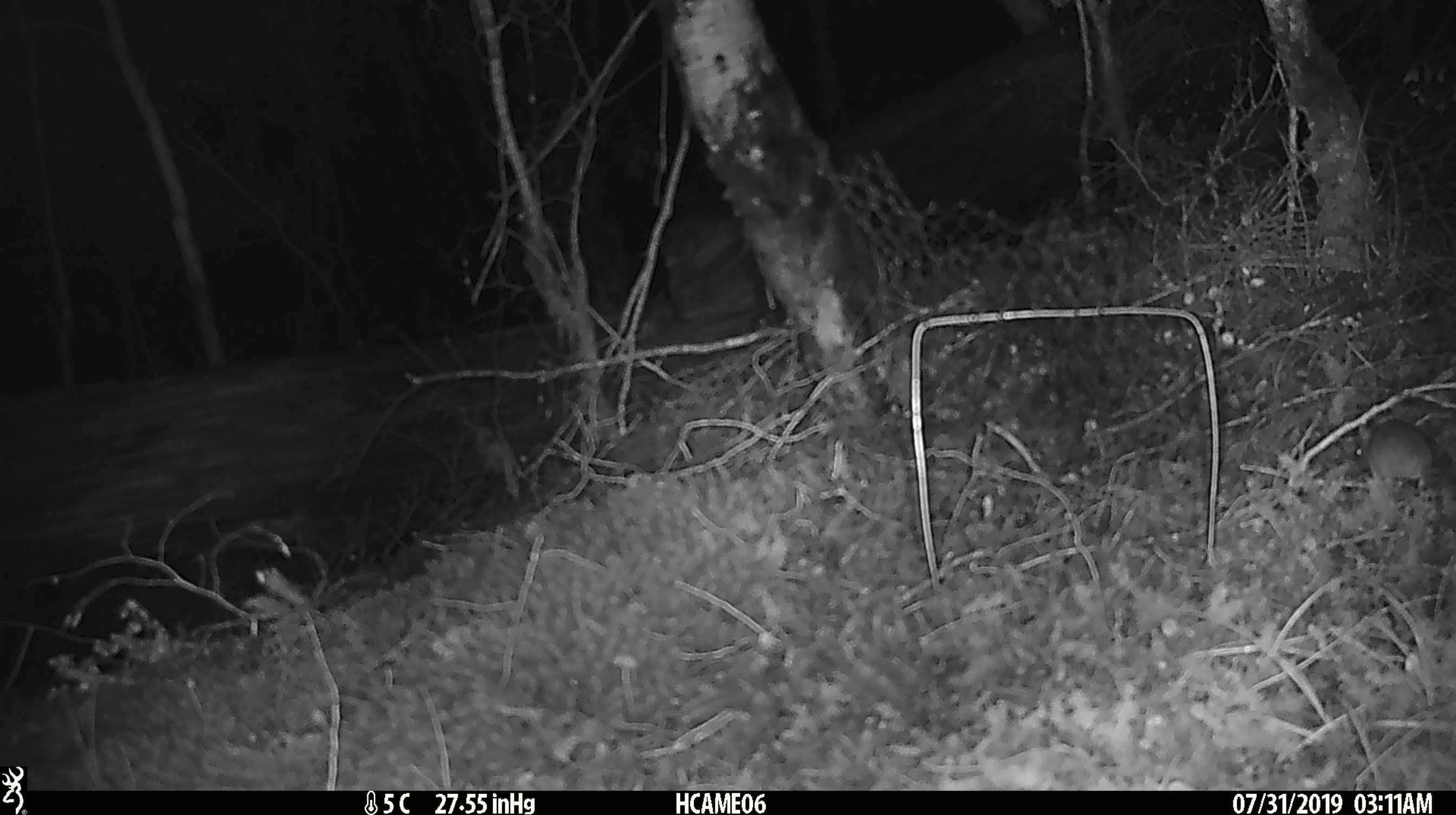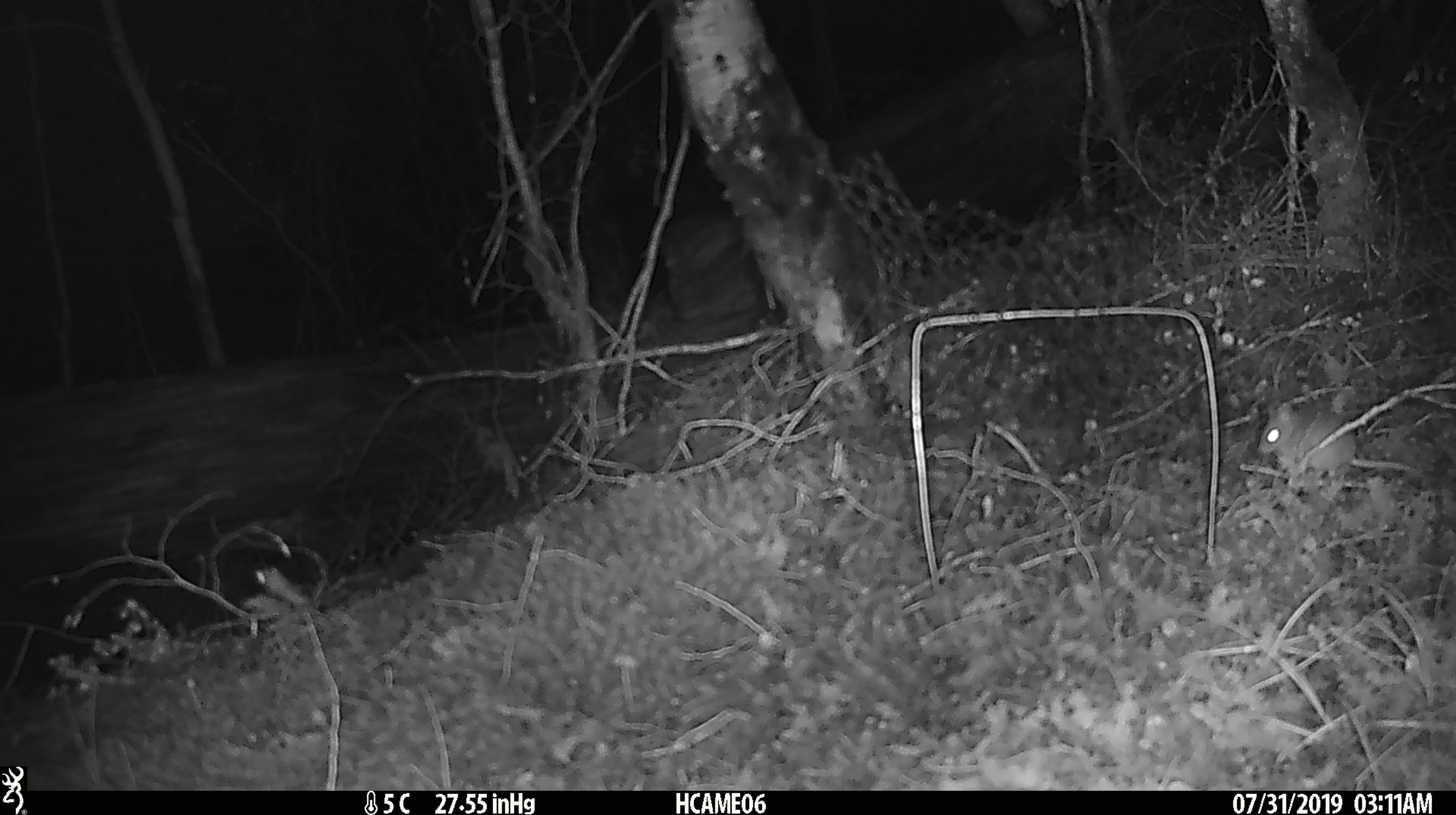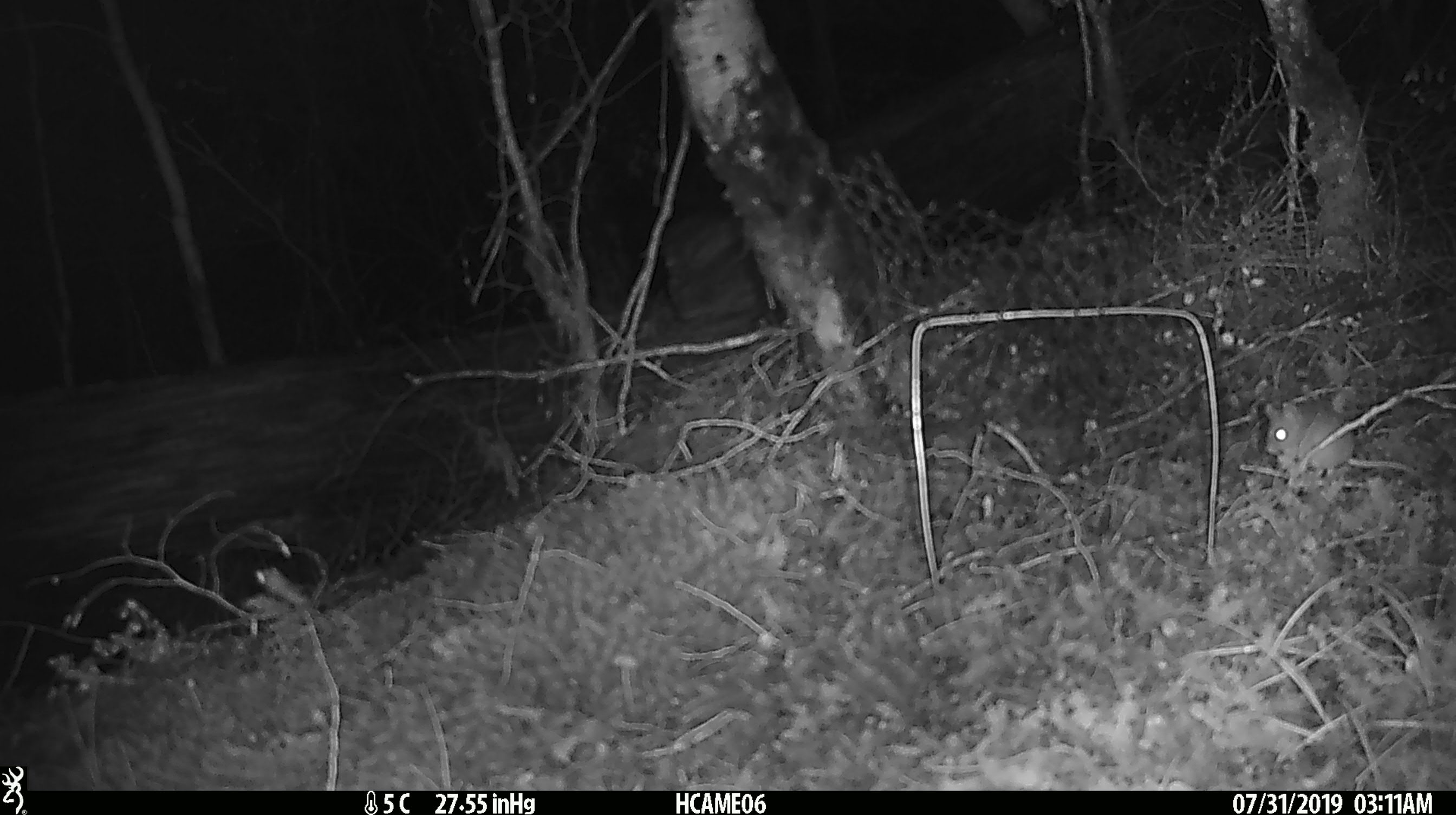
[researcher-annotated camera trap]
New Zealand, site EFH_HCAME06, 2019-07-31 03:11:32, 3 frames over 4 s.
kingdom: Animalia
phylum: Chordata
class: Mammalia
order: Rodentia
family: Muridae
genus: Mus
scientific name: Mus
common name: mouse